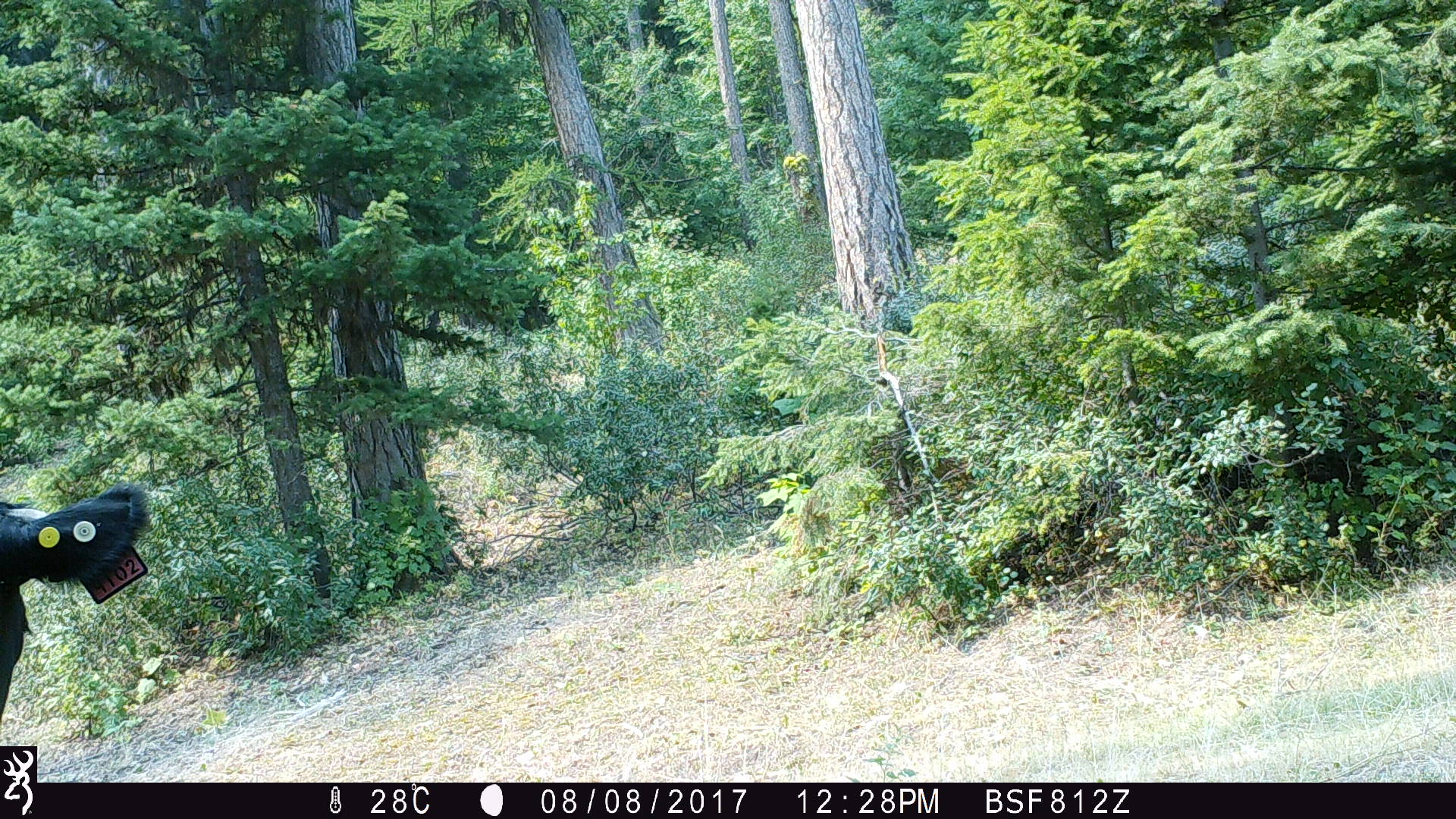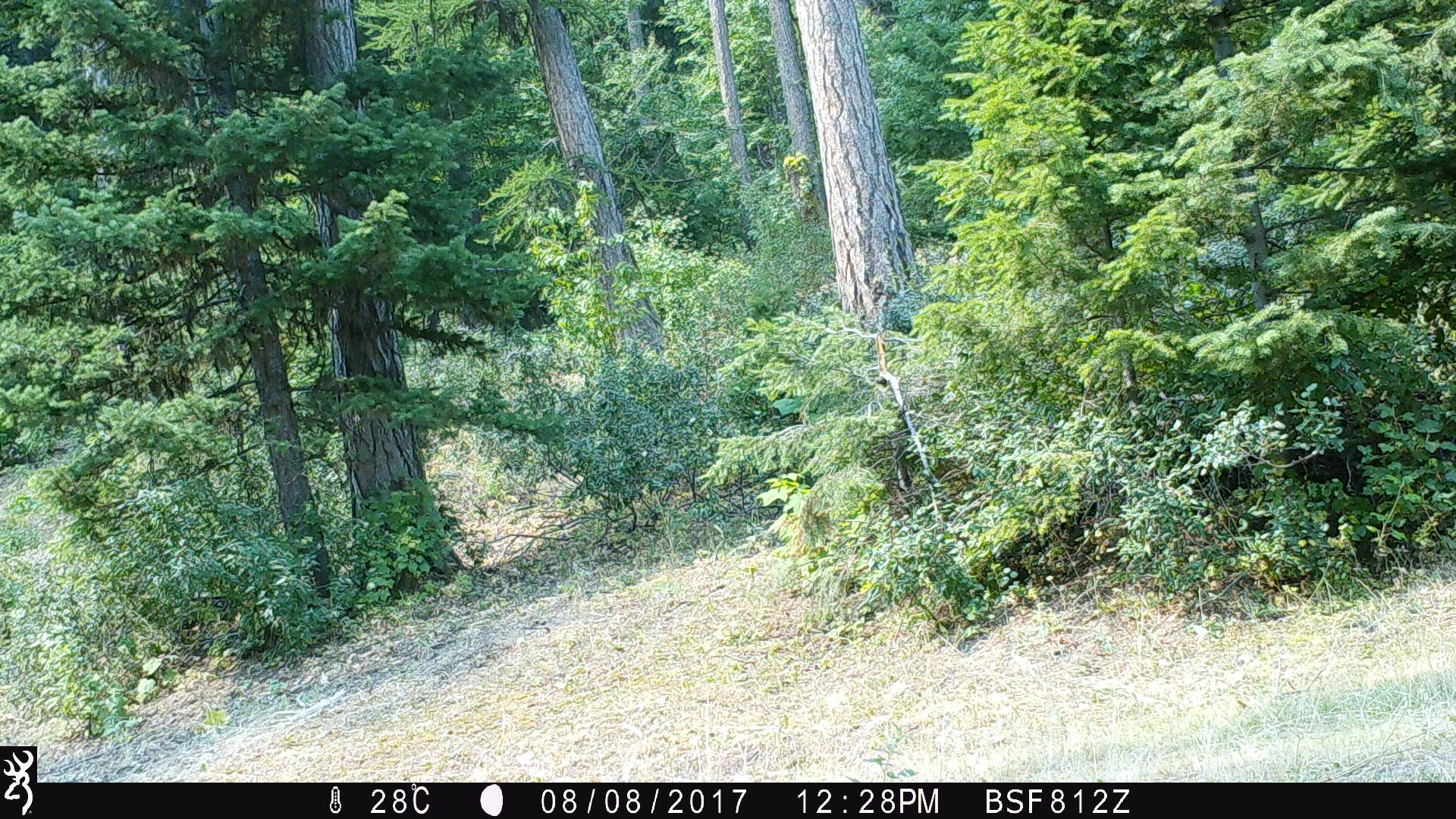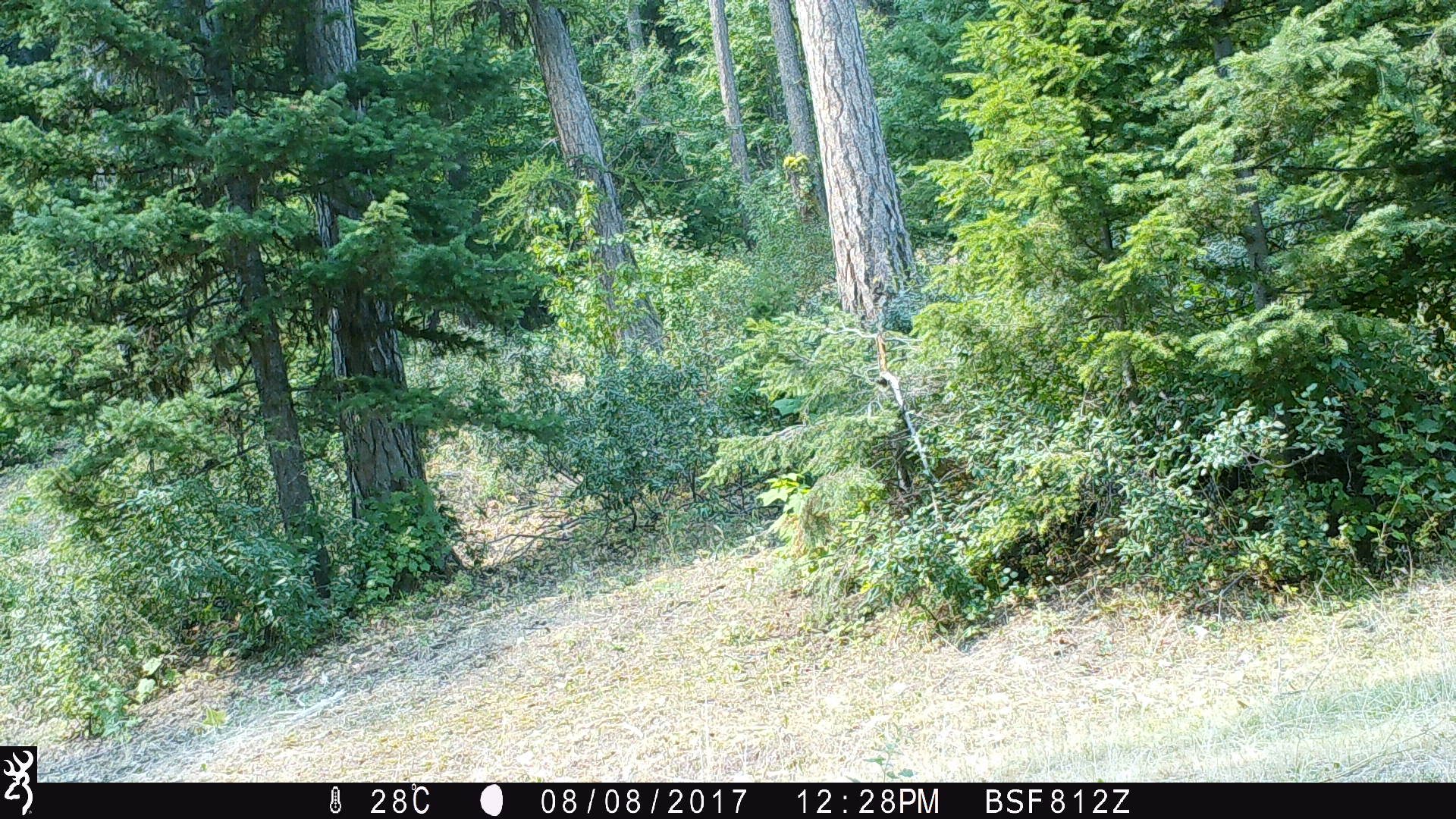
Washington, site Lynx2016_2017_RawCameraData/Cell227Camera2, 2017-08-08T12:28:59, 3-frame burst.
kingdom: Animalia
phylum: Chordata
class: Mammalia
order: Artiodactyla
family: Bovidae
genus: Bos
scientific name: Bos taurus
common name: domestic cattle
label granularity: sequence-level